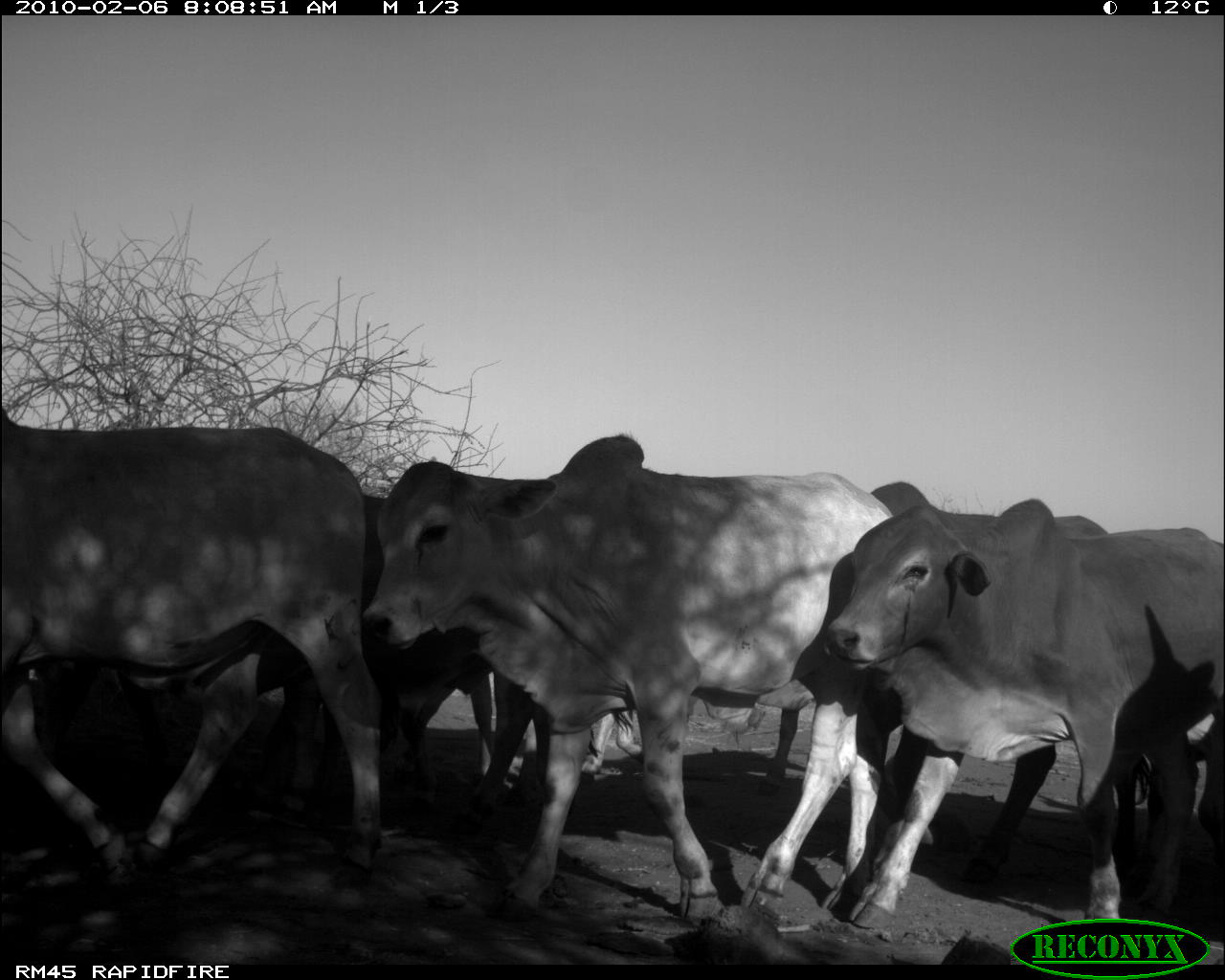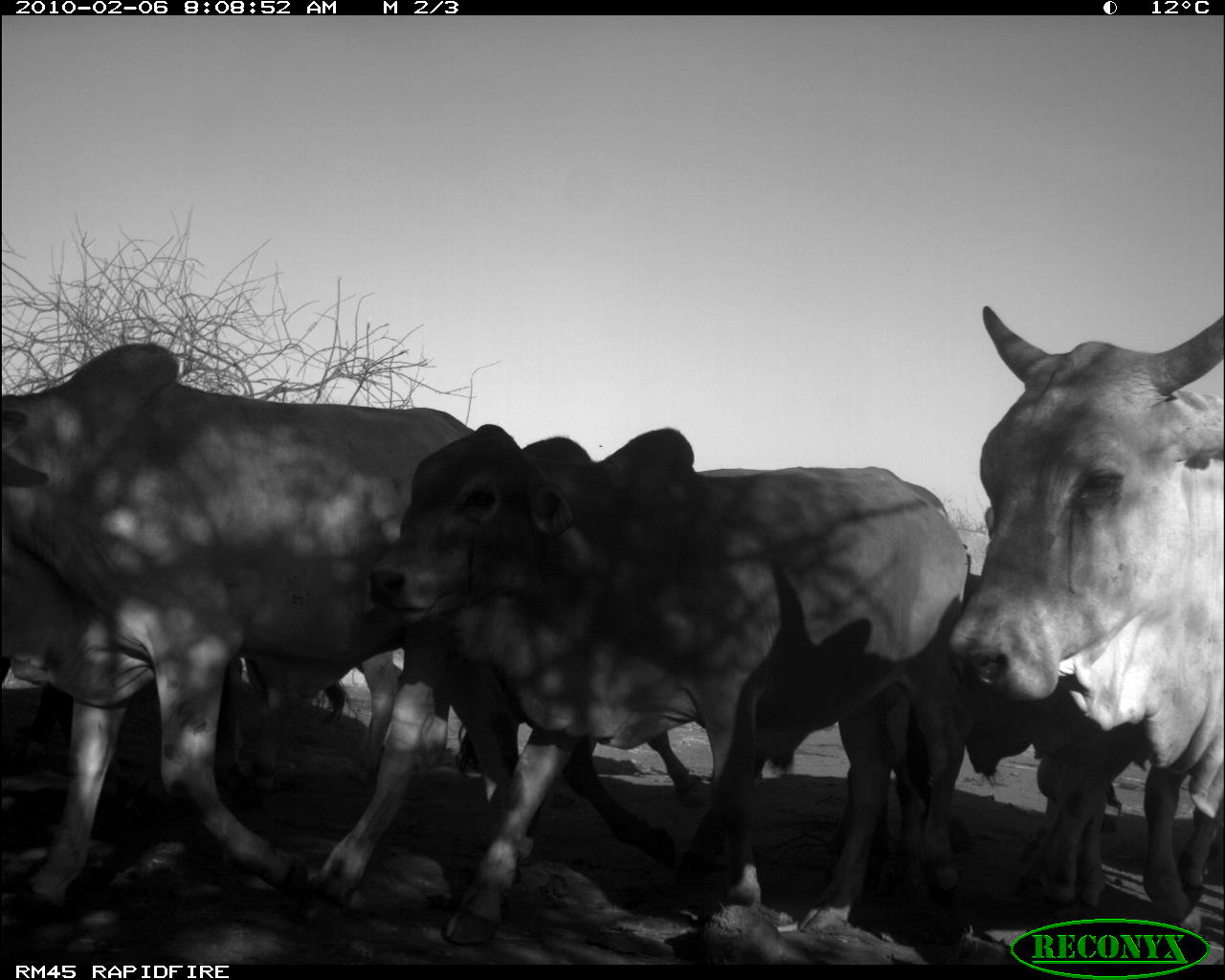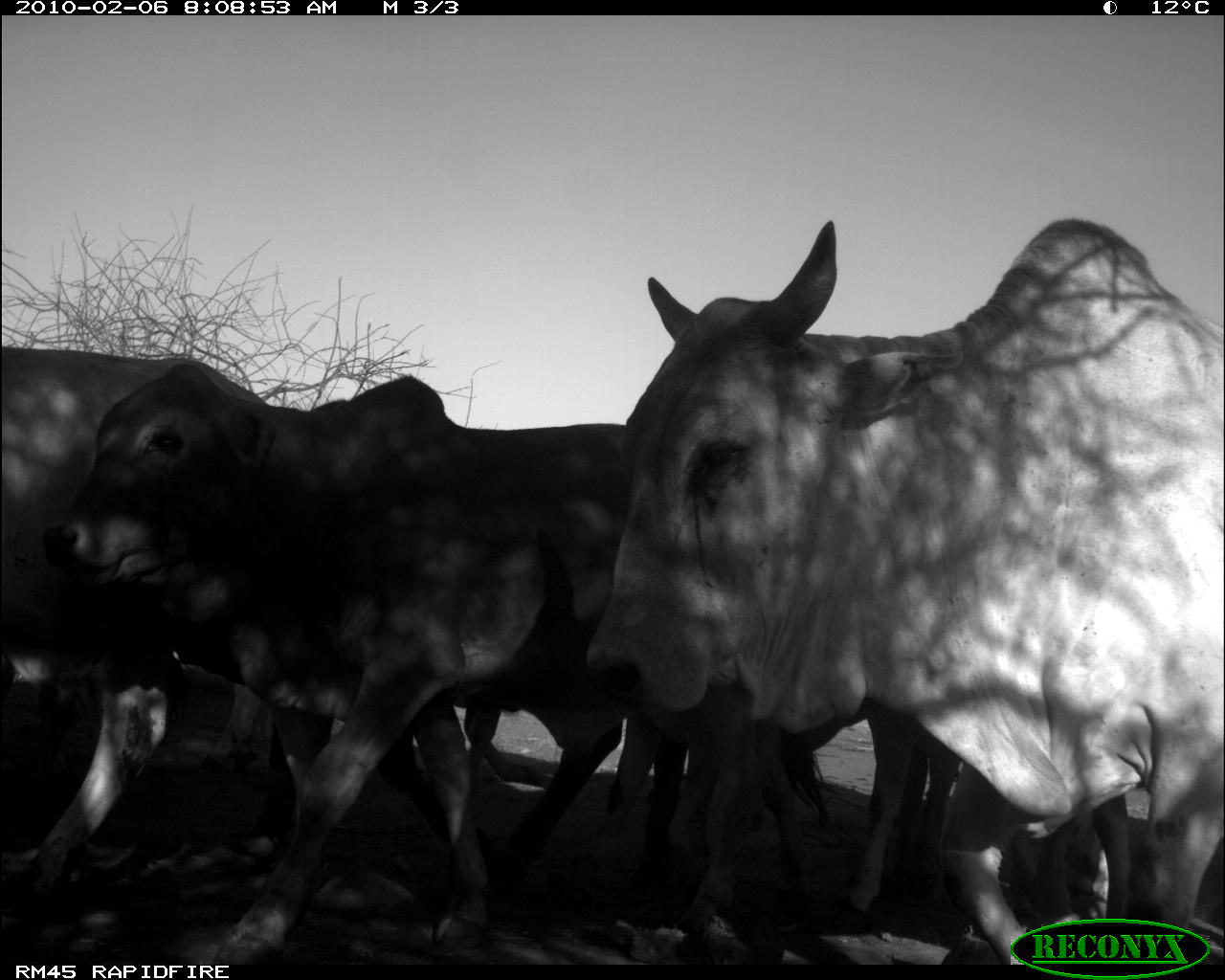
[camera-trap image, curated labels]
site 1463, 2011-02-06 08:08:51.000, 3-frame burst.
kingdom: Animalia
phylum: Chordata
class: Mammalia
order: Artiodactyla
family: Bovidae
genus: Bos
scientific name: Bos taurus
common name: domestic cattle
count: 6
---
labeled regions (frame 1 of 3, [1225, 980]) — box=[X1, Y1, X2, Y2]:
bos taurus: box=[358, 431, 896, 928]; box=[2, 407, 385, 890]; box=[820, 495, 1223, 934]; box=[37, 489, 393, 818]; box=[872, 477, 1154, 886]; box=[577, 706, 799, 800]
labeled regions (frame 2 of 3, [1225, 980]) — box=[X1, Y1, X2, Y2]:
bos taurus: box=[366, 421, 968, 945]; box=[0, 340, 477, 917]; box=[944, 303, 1223, 934]; box=[830, 569, 1124, 896]; box=[498, 677, 934, 870]; box=[203, 646, 453, 799]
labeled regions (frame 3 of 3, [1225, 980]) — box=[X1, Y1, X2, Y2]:
bos taurus: box=[581, 215, 1219, 961]; box=[37, 357, 629, 965]; box=[0, 344, 275, 901]; box=[236, 704, 688, 899]; box=[615, 702, 961, 946]; box=[678, 676, 963, 935]